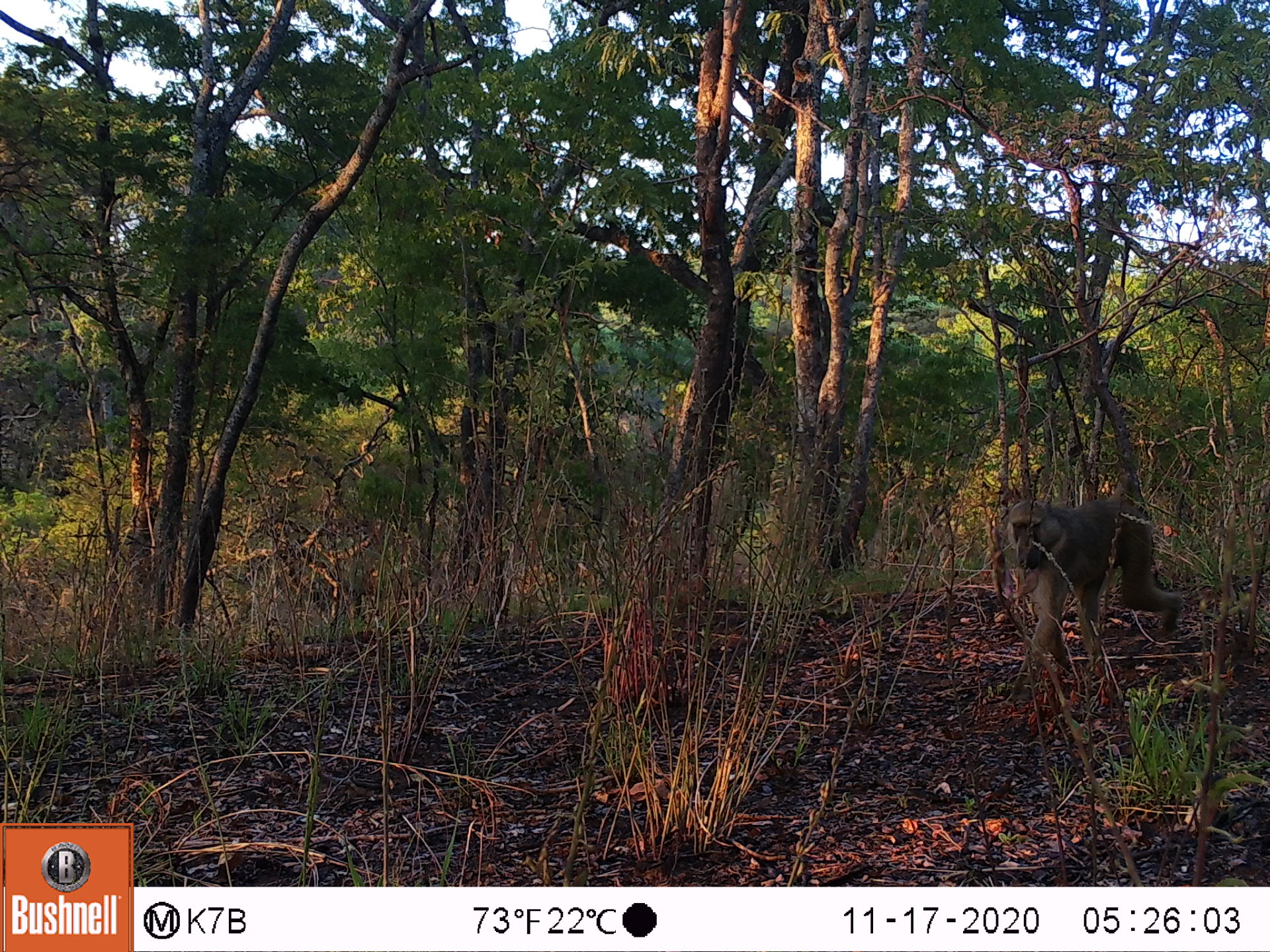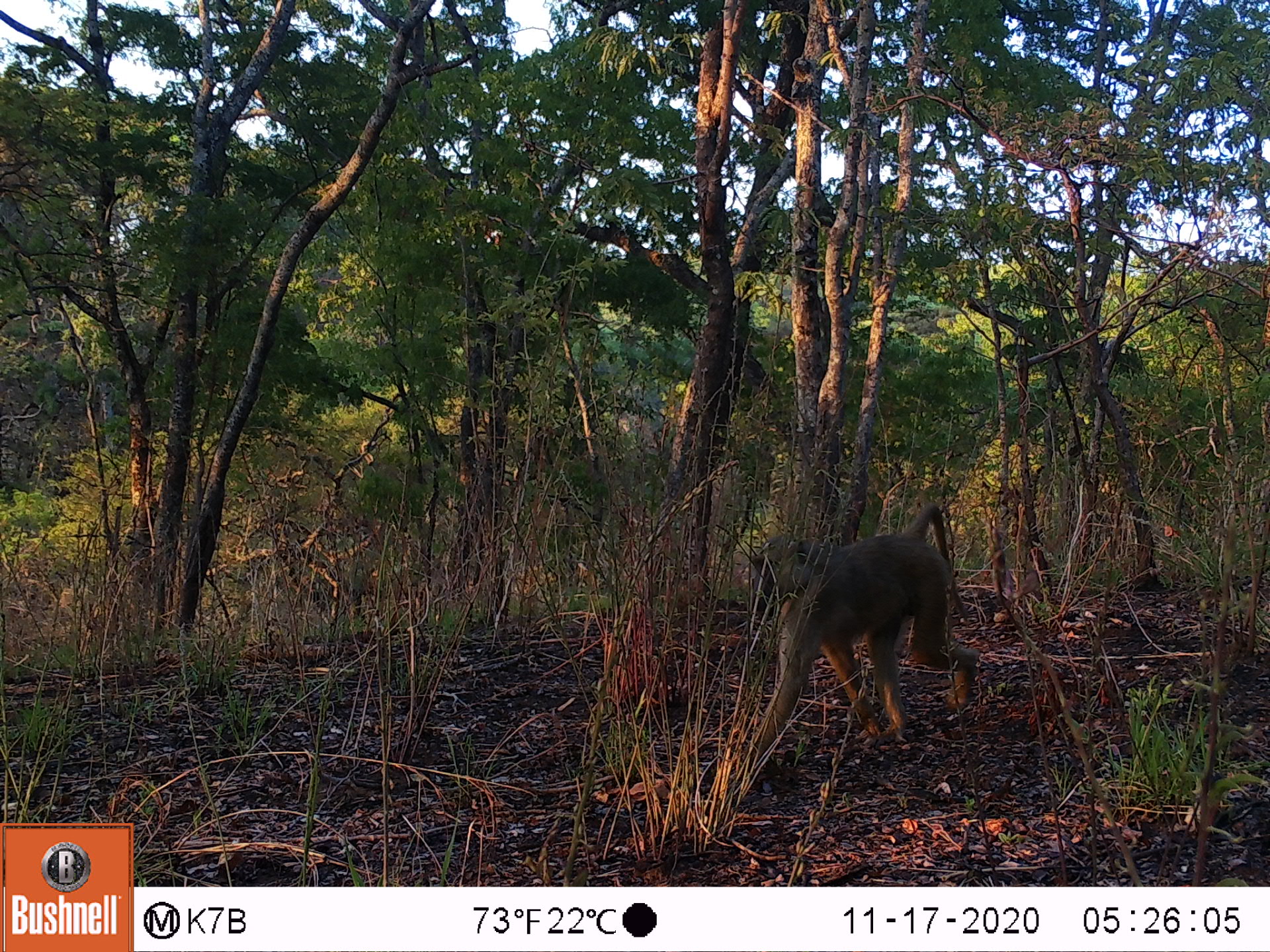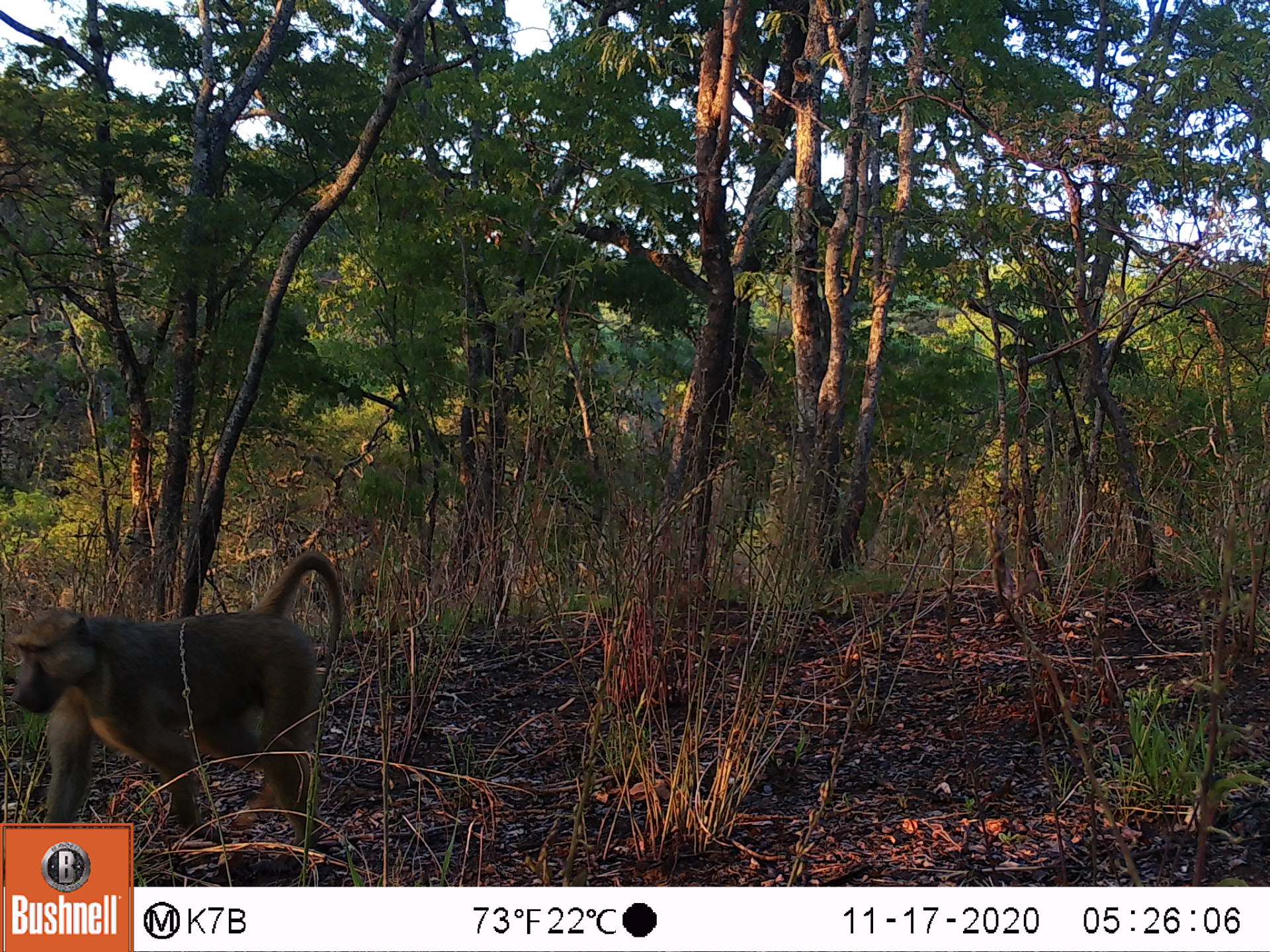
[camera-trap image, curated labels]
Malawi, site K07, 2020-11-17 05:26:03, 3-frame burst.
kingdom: Animalia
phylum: Chordata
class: Mammalia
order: Primates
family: Cercopithecidae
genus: Papio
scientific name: Papio cynocephalus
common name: yellow baboon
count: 1